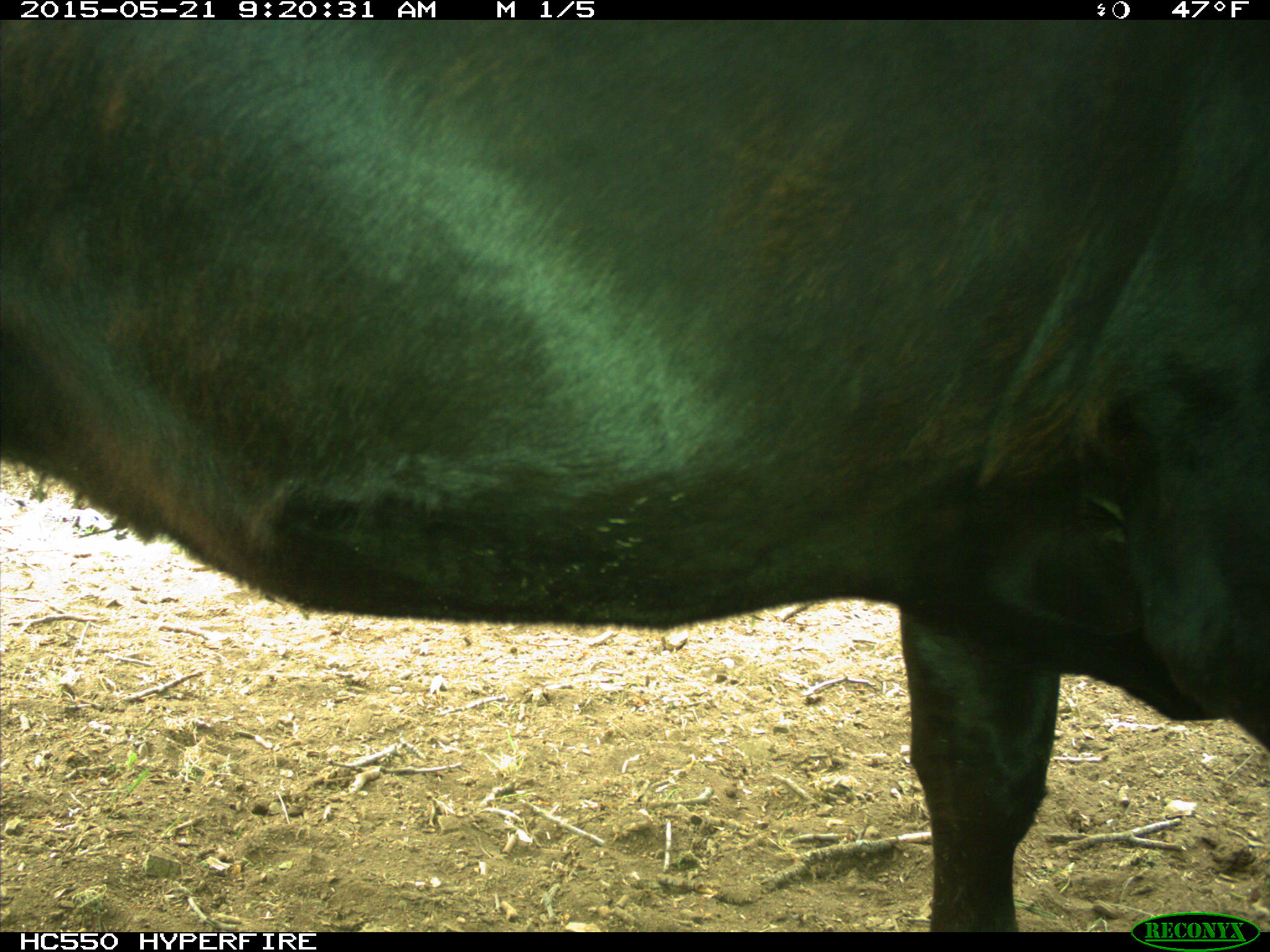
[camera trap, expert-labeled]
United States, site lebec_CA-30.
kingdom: Animalia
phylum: Chordata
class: Mammalia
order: Artiodactyla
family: Bovidae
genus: Bos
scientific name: Bos taurus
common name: domestic cow